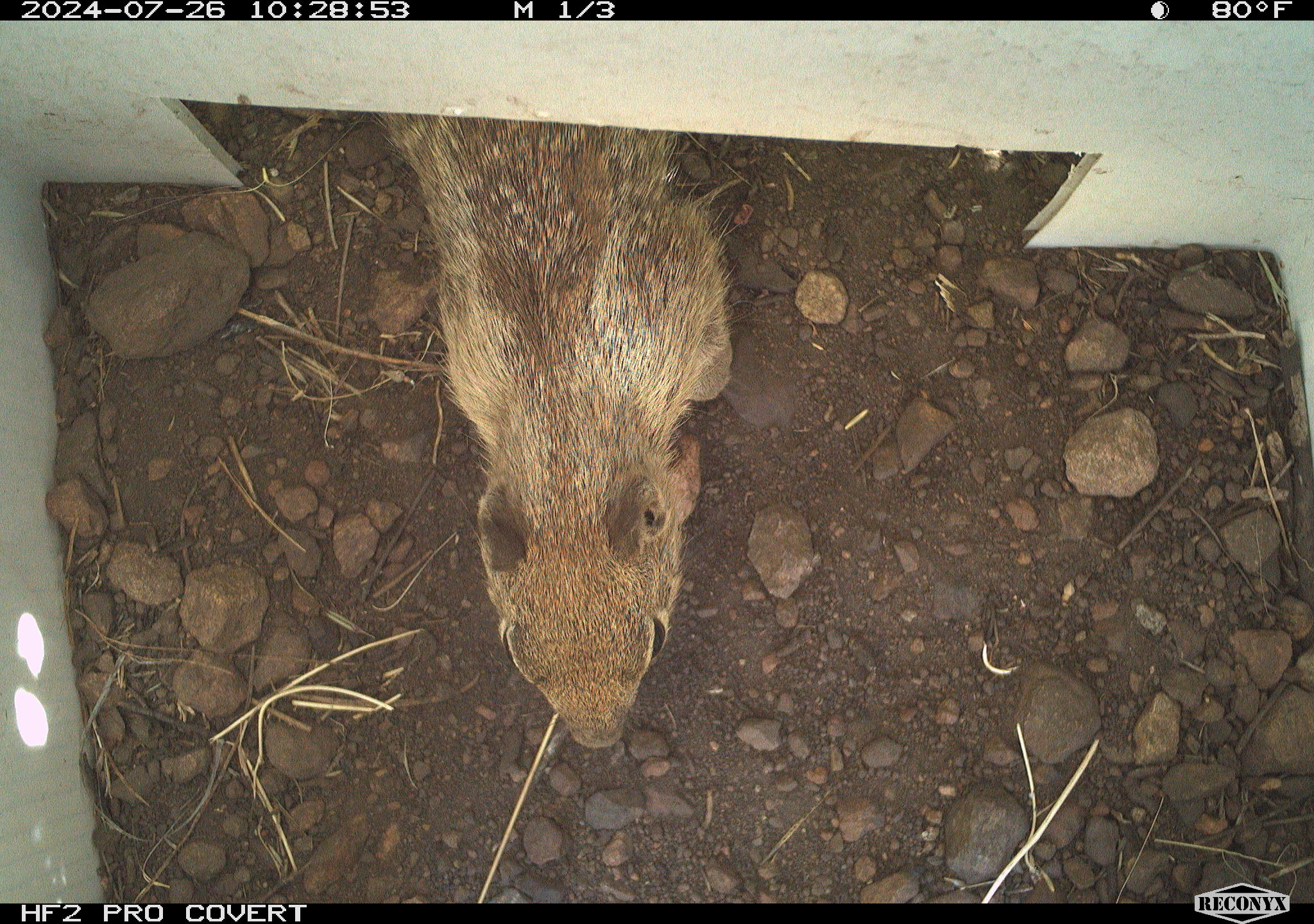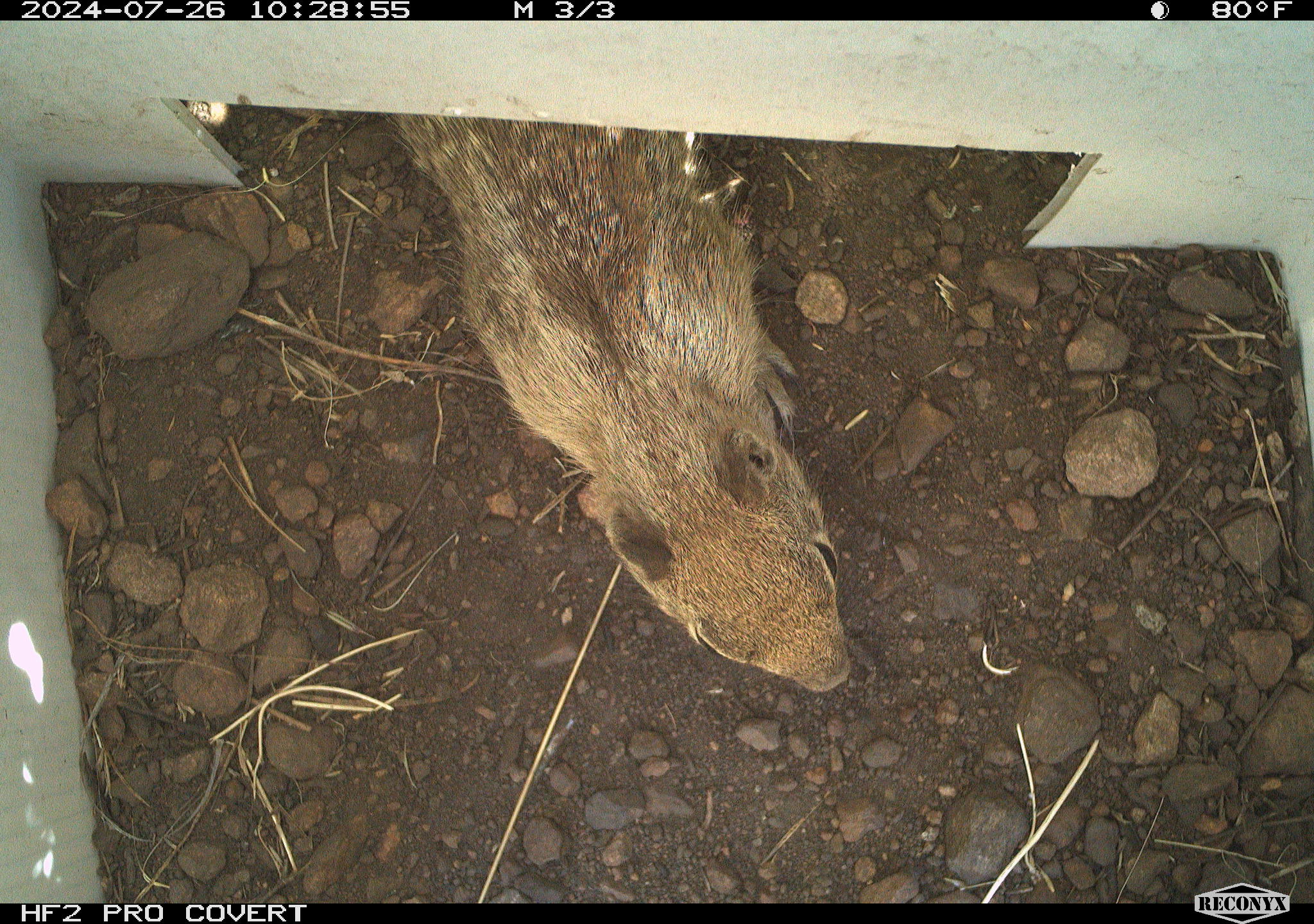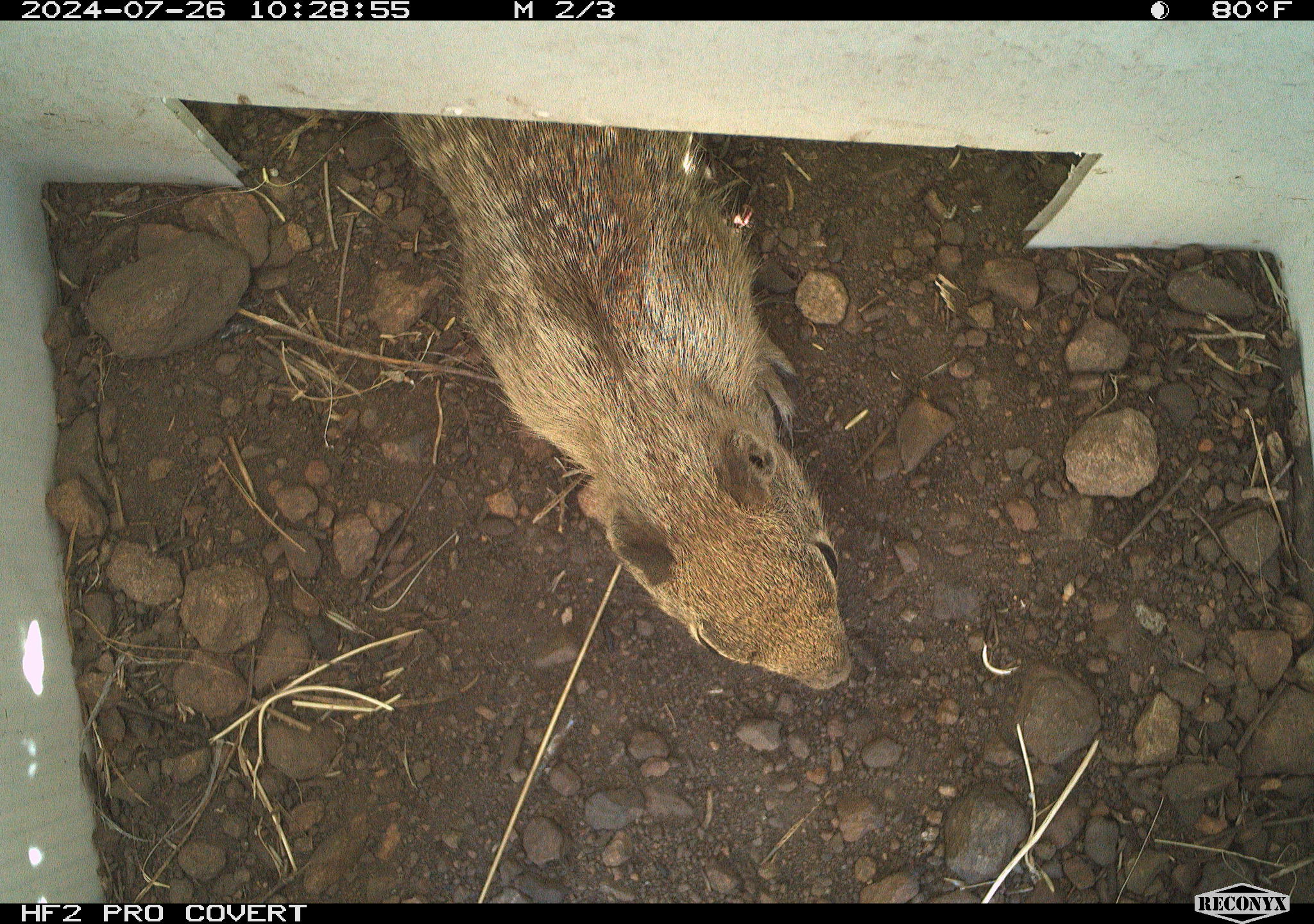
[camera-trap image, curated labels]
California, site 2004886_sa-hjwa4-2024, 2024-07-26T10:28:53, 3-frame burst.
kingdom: Animalia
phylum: Chordata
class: Mammalia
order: Rodentia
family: Sciuridae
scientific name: Sciuridae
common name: squirrels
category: sciuridae family